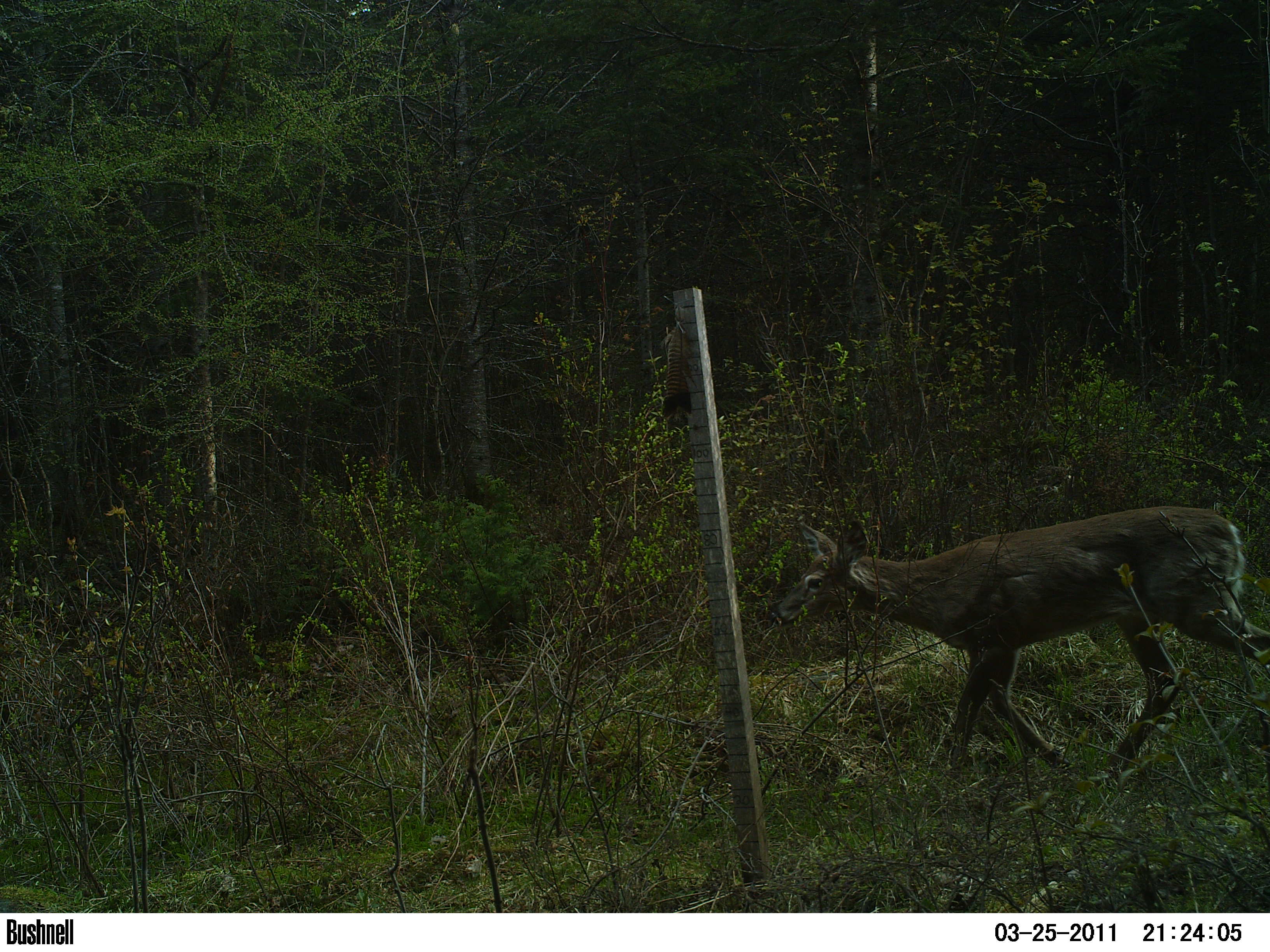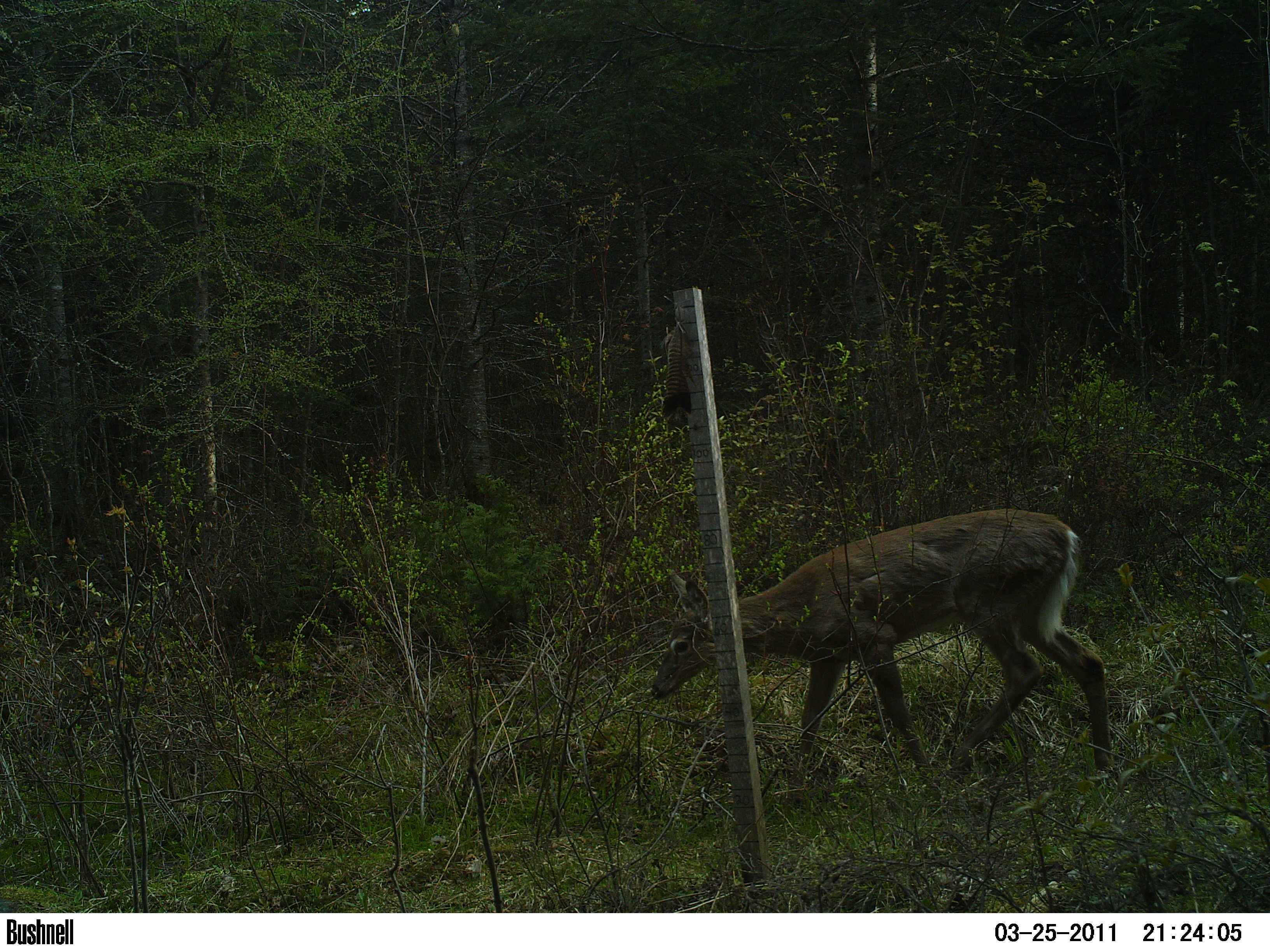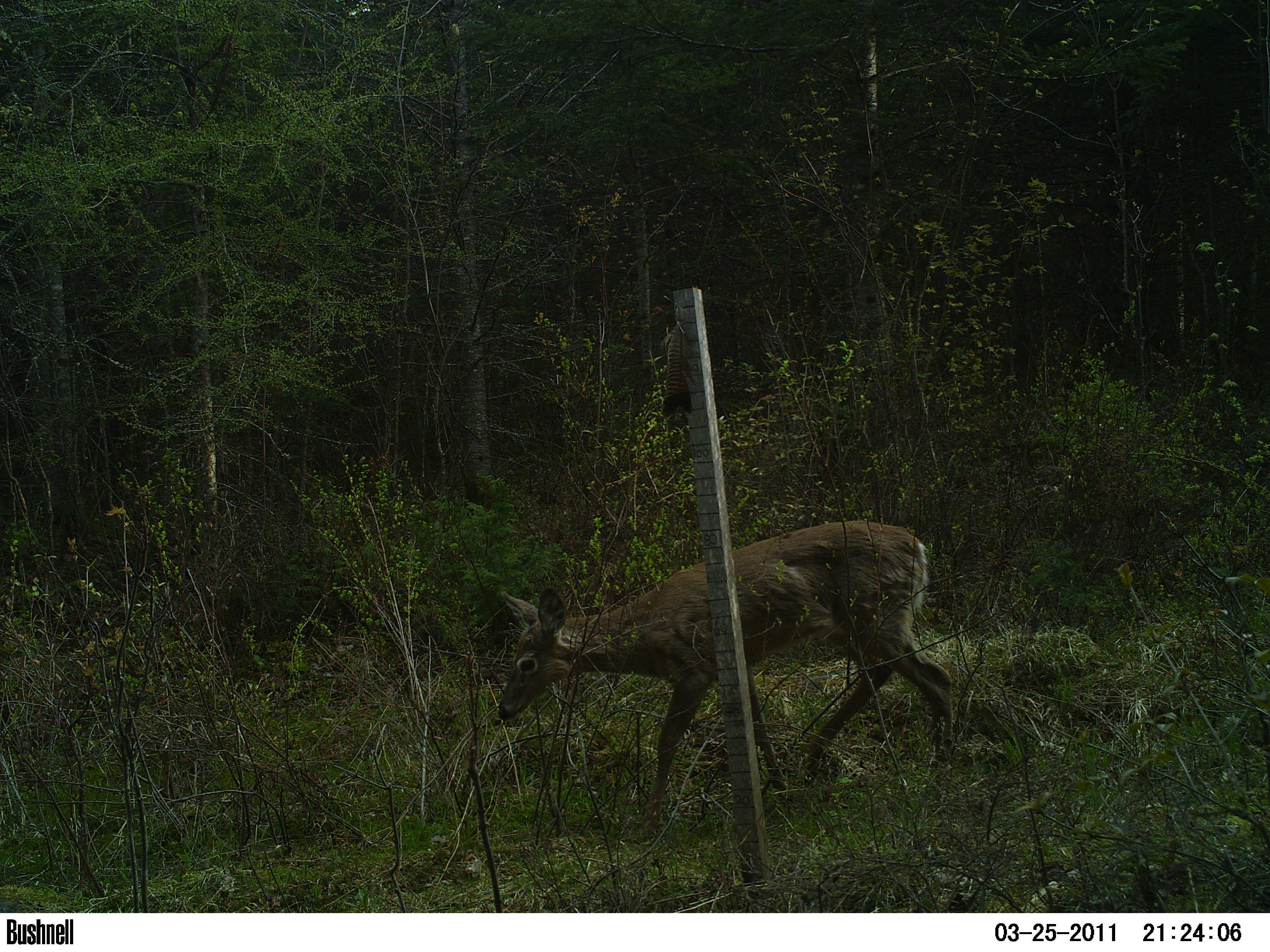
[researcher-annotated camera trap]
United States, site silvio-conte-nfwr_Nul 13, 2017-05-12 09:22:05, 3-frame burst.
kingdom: Animalia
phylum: Chordata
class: Mammalia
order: Artiodactyla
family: Cervidae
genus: Odocoileus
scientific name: Odocoileus virginianus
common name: white-tailed deer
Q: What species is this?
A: White-tailed deer (Odocoileus virginianus).